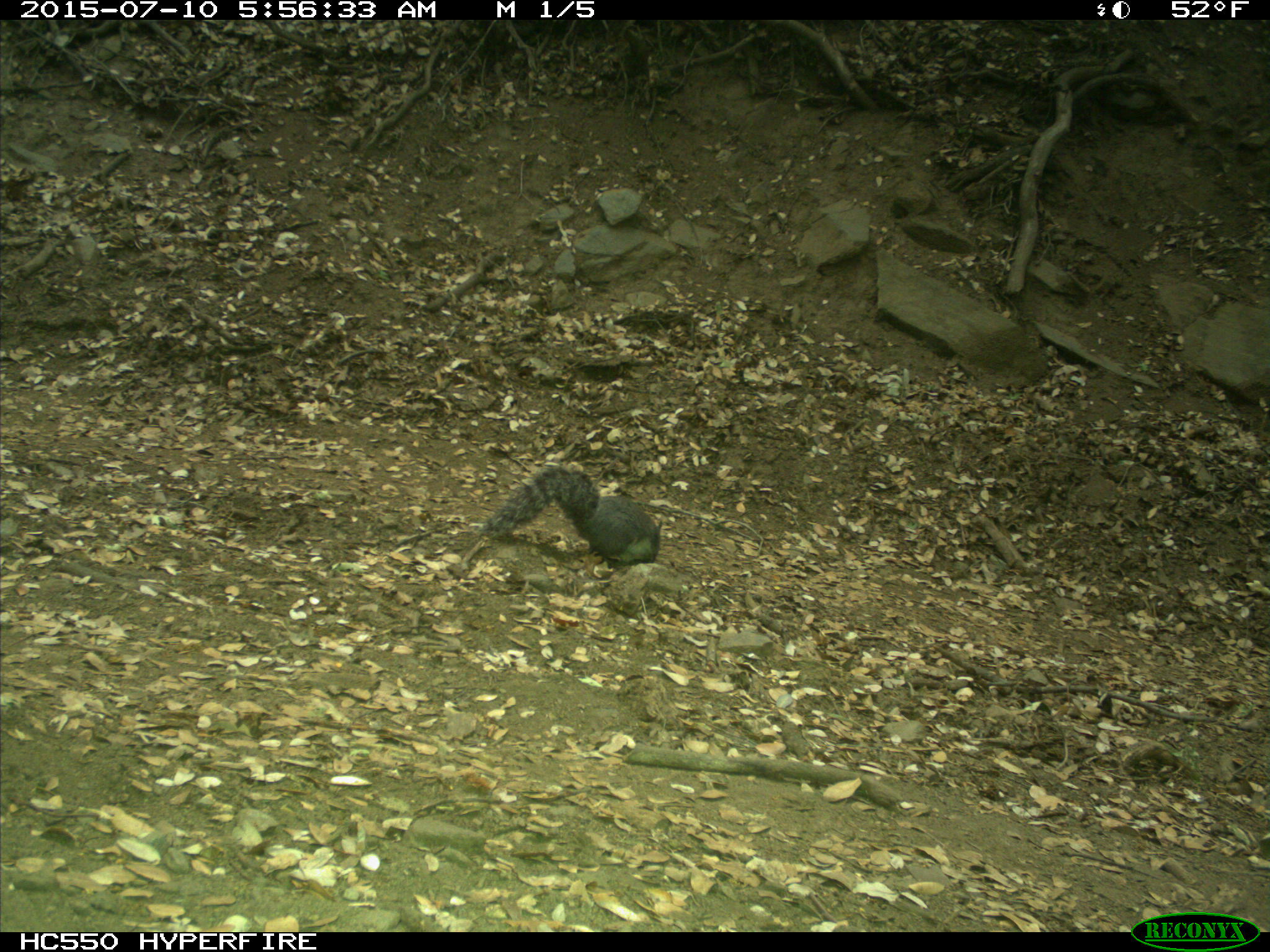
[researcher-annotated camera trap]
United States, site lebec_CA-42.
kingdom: Animalia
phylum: Chordata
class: Mammalia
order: Rodentia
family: Sciuridae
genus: Sciurus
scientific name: Sciurus carolinensis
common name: eastern gray squirrel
Sciurus carolinensis (eastern gray squirrel).